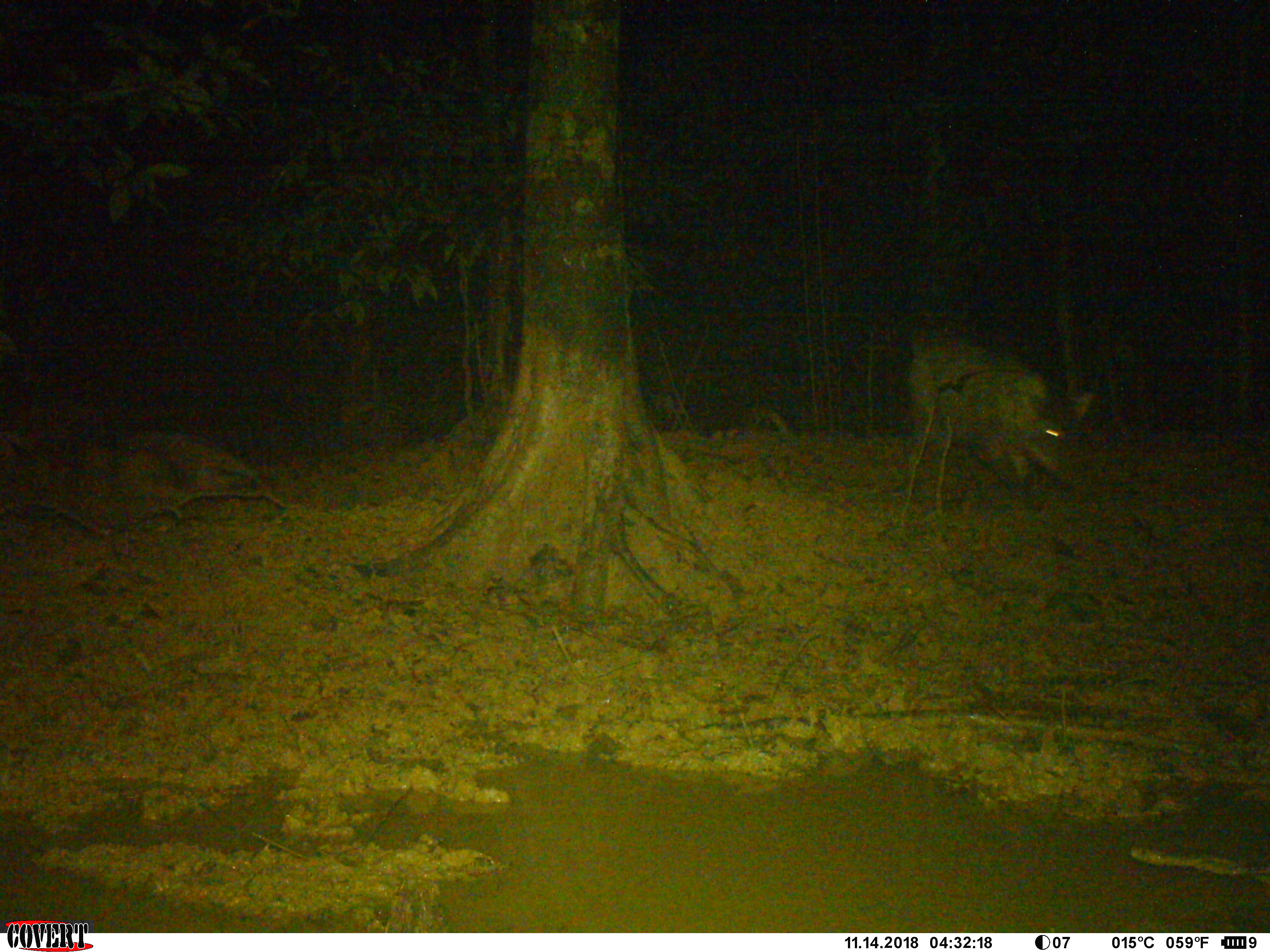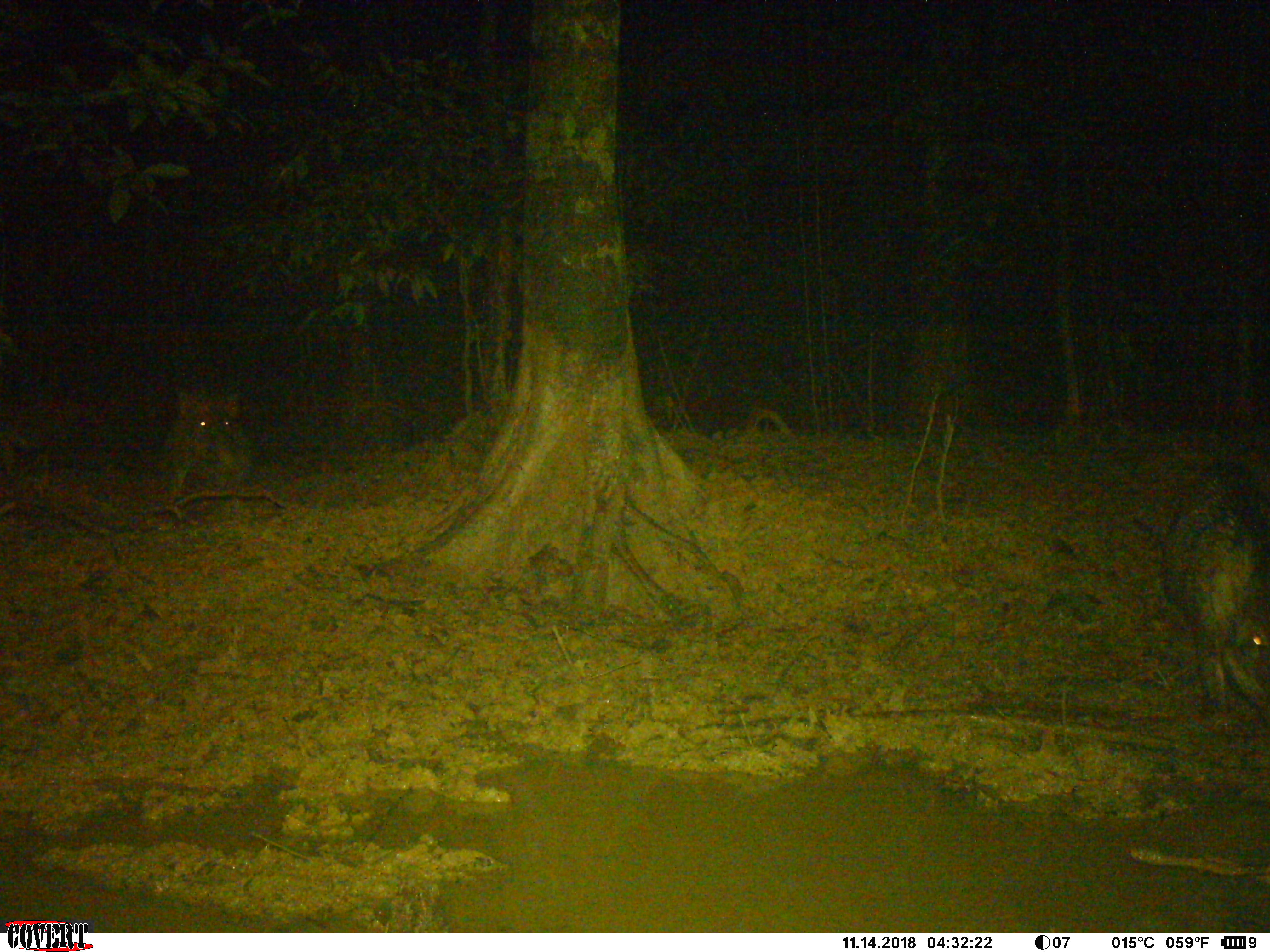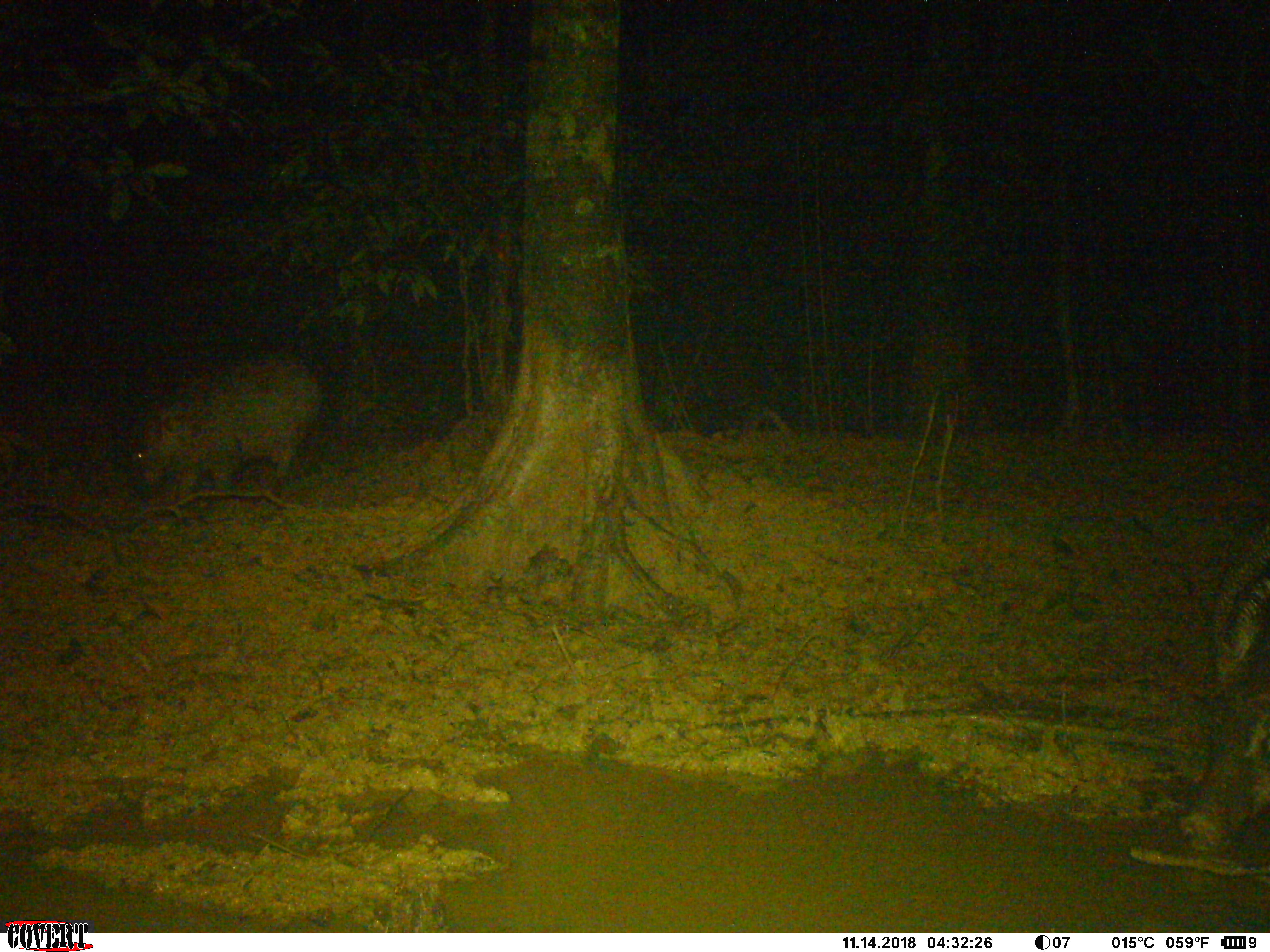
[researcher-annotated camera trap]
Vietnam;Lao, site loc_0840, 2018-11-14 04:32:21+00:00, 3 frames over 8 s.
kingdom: Animalia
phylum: Chordata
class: Mammalia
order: Artiodactyla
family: Suidae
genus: Sus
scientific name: Sus scrofa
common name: eurasian wild pig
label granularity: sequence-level